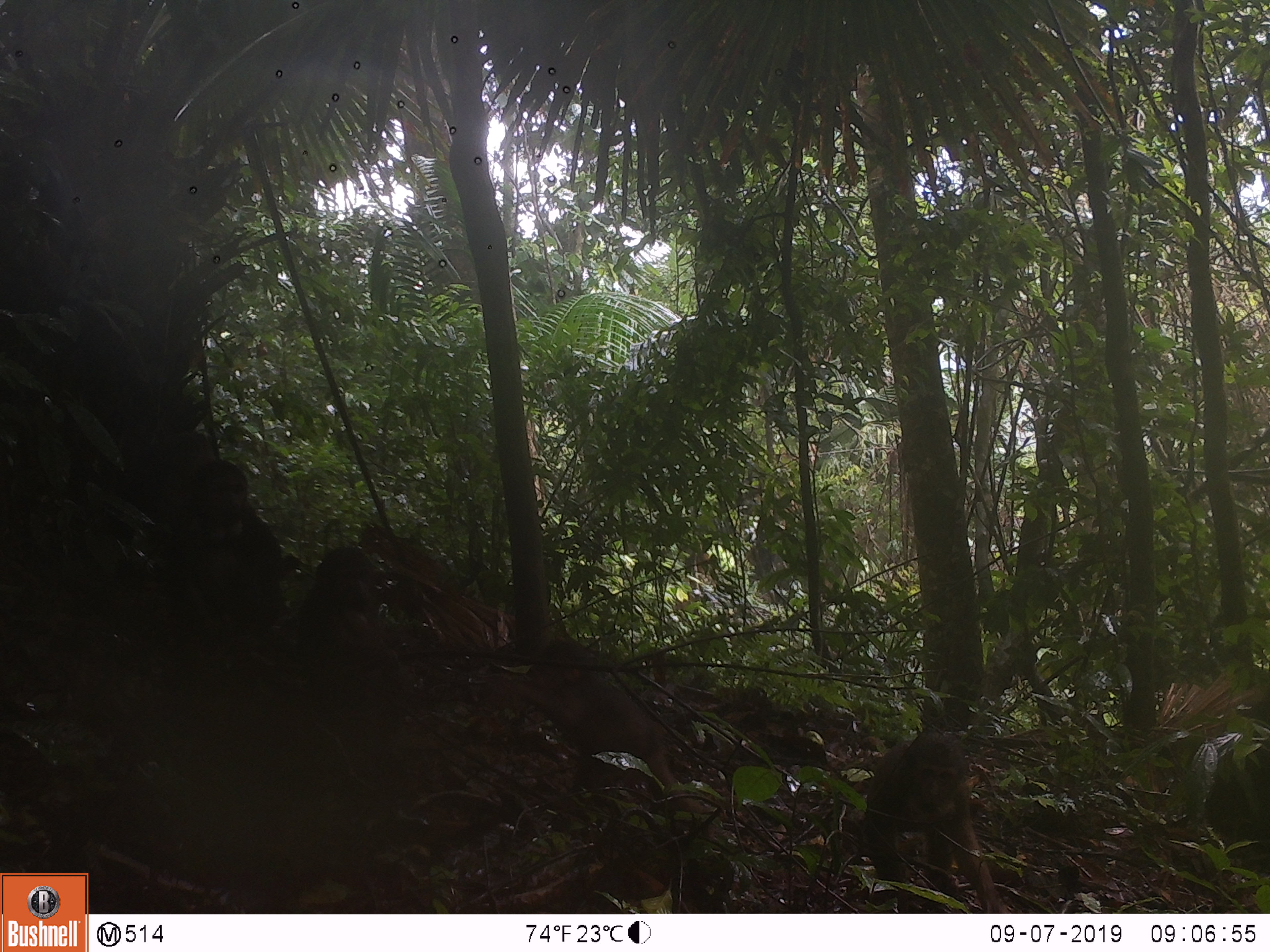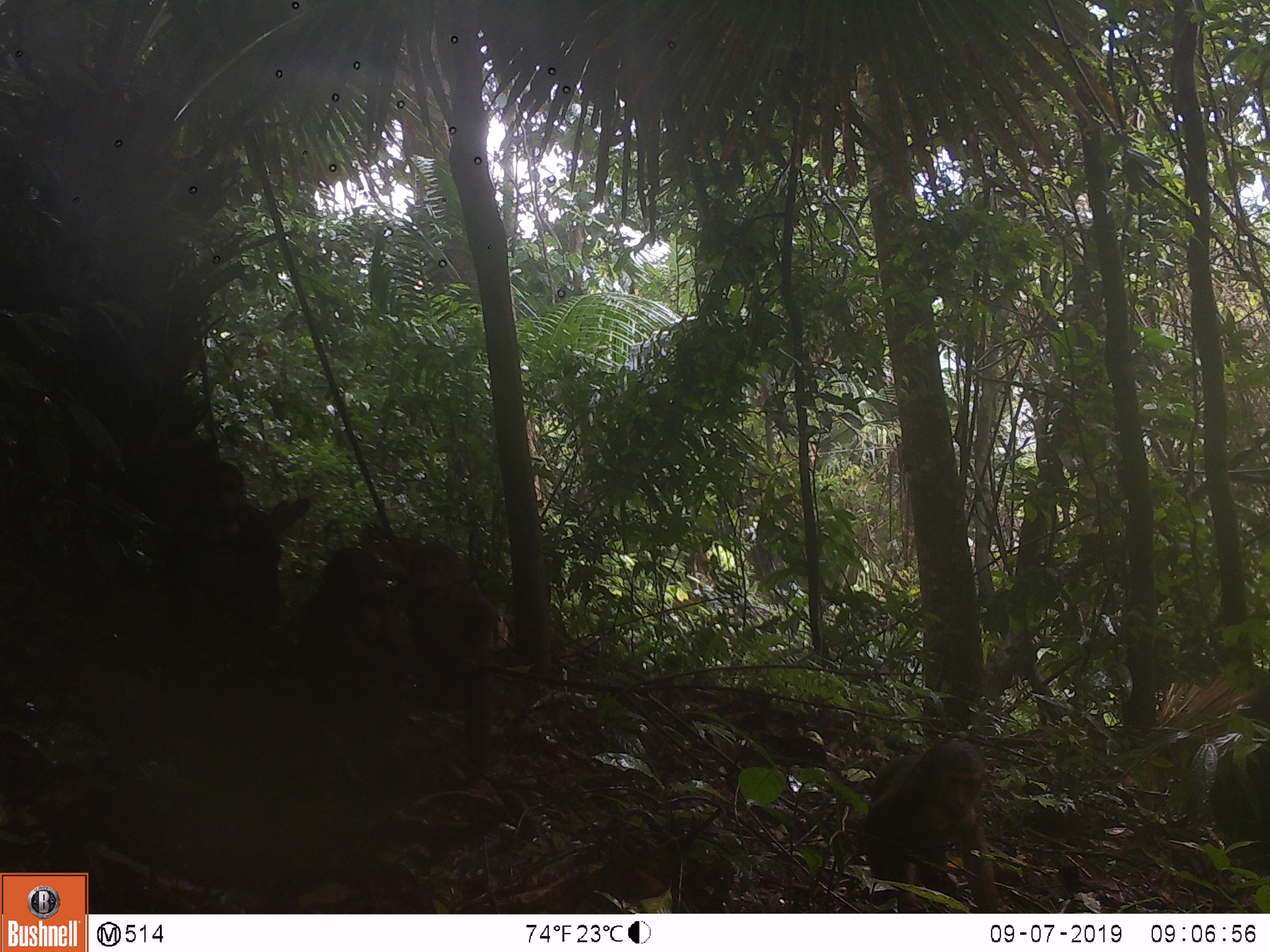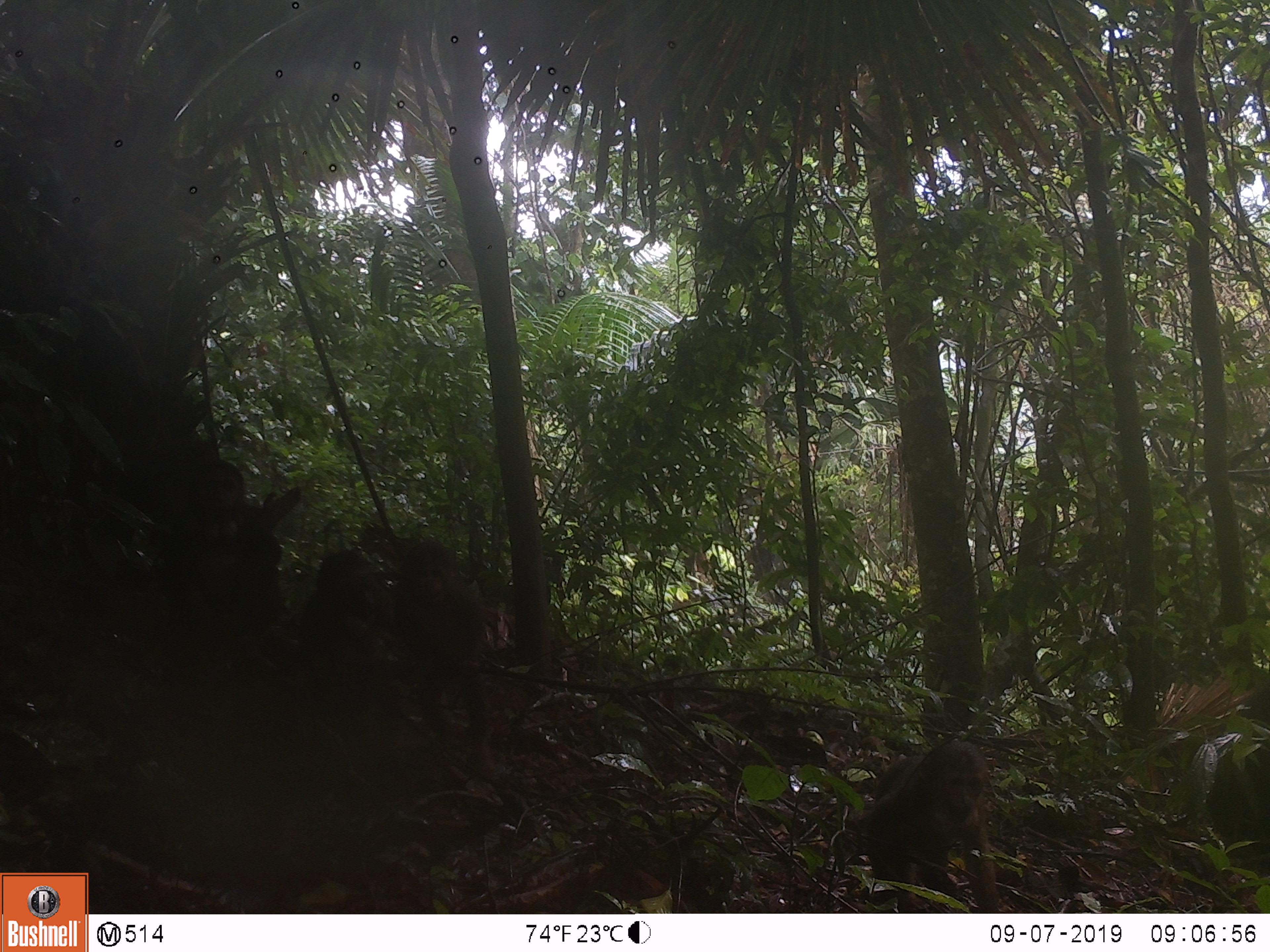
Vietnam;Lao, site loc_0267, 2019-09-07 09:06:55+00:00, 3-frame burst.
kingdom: Animalia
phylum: Chordata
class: Mammalia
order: Primates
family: Cercopithecidae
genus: Macaca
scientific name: Macaca arctoides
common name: stump-tailed macaque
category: stump tailed macaque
Stump tailed macaque (stump-tailed macaque) (Macaca arctoides). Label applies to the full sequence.